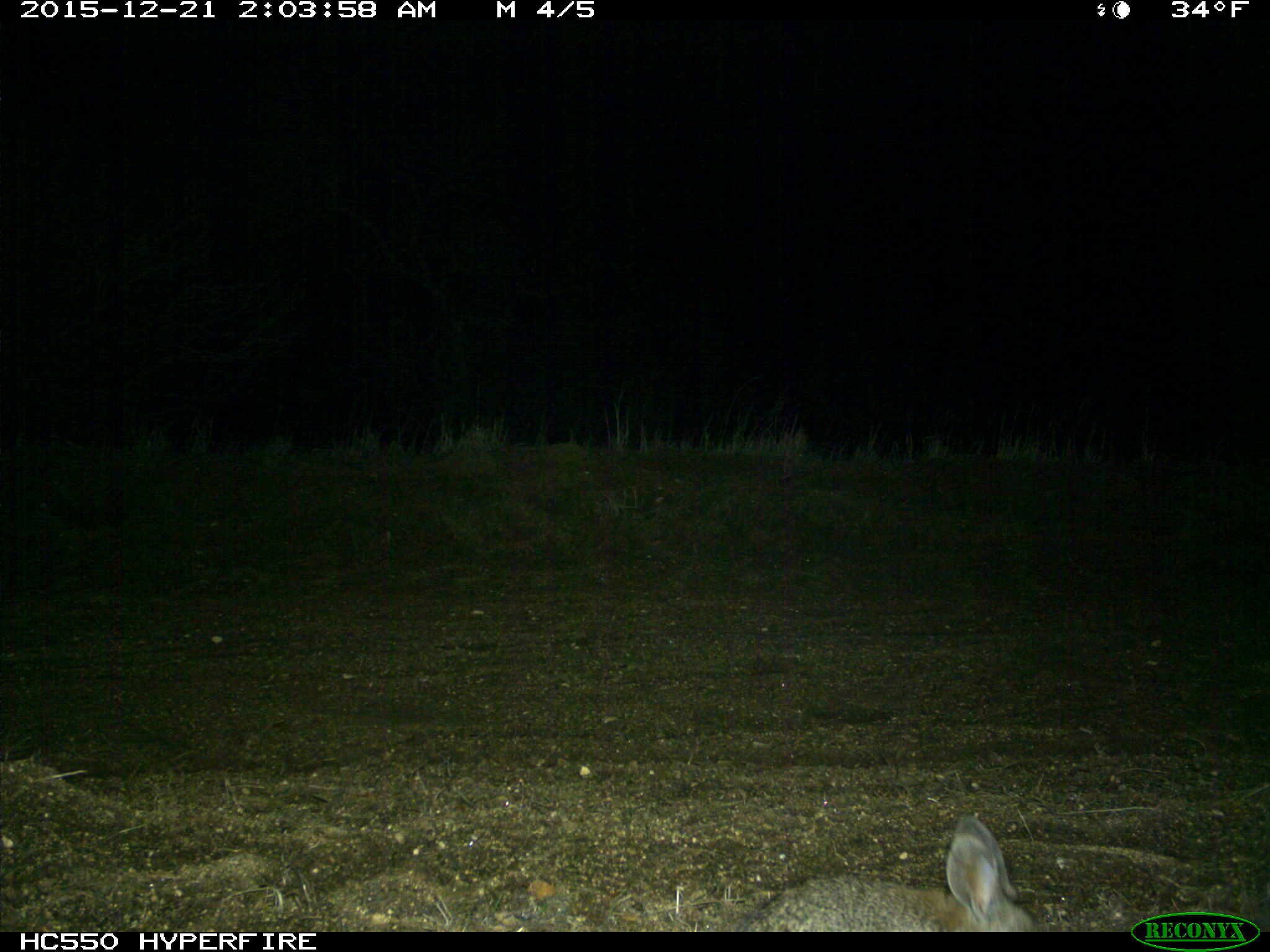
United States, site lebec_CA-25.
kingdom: Animalia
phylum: Chordata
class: Mammalia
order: Lagomorpha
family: Leporidae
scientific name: Leporidae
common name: rabbits and hares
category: unidentified rabbit